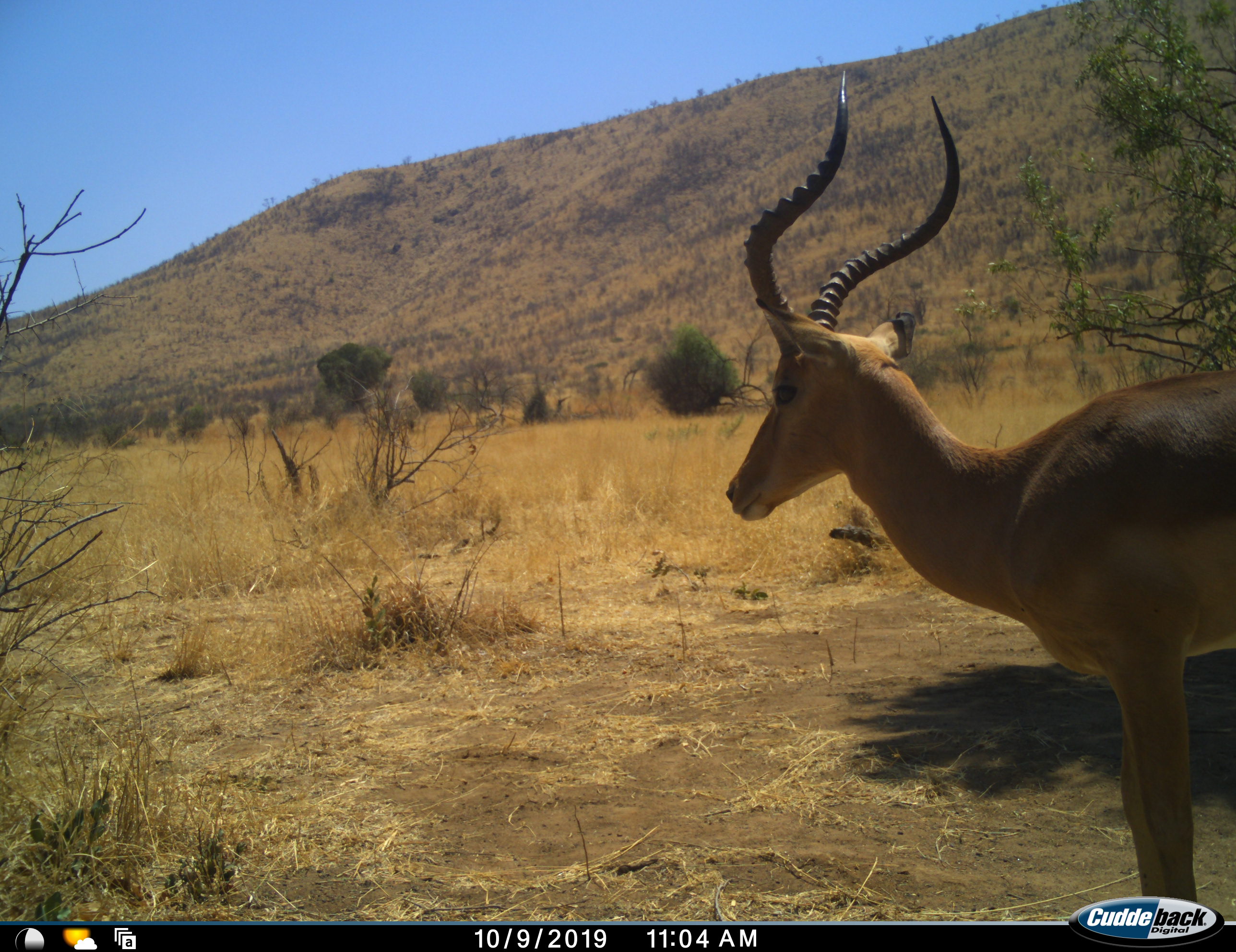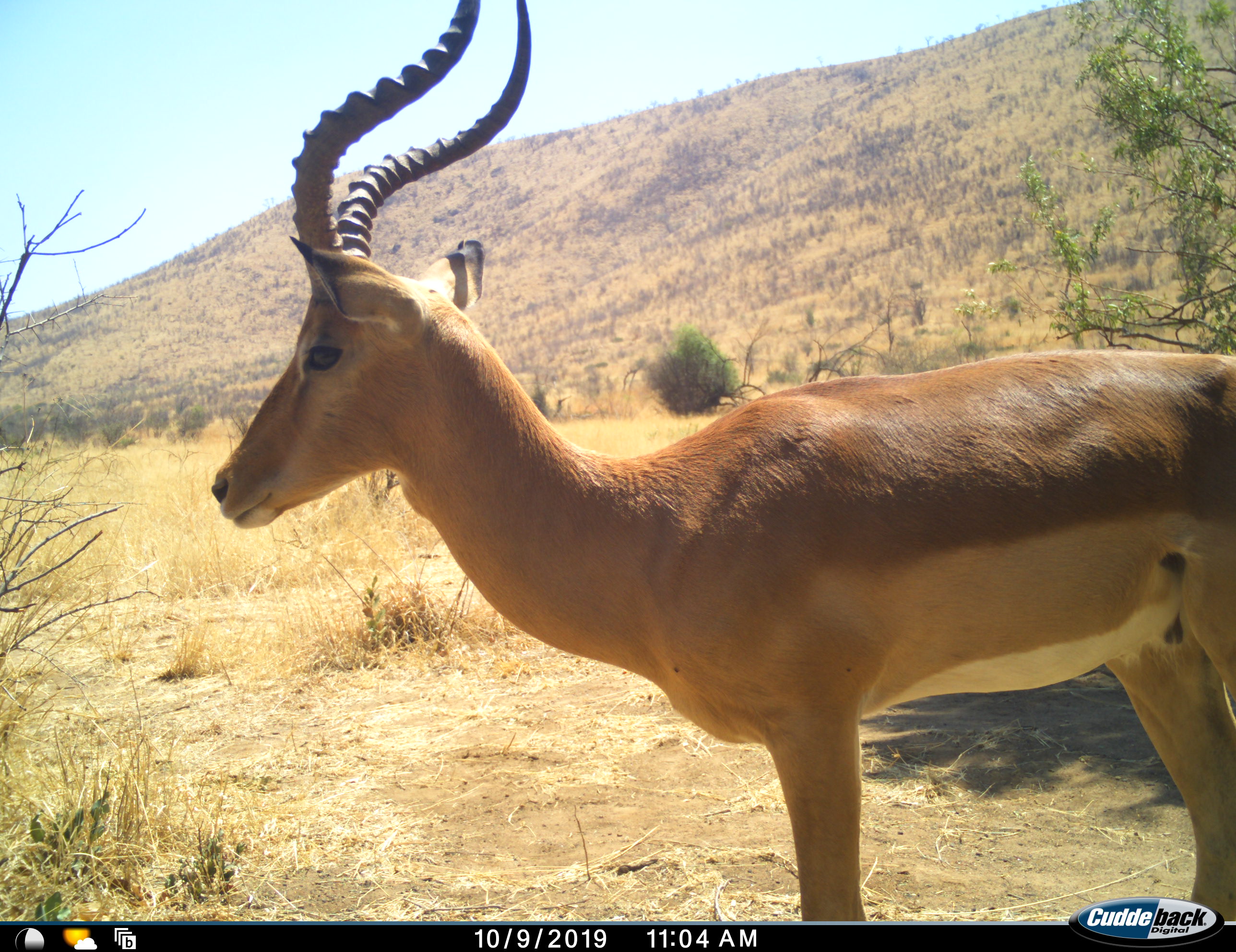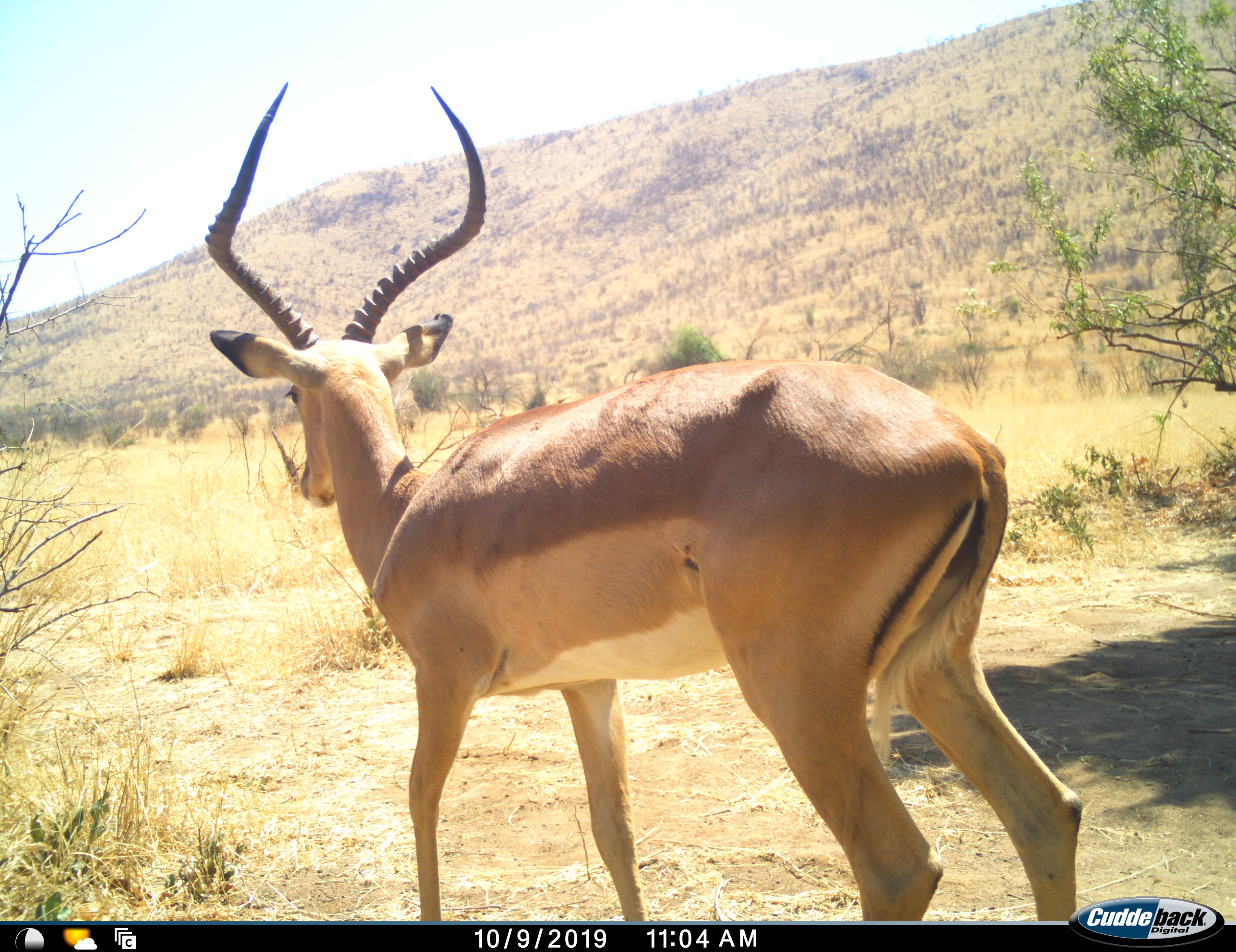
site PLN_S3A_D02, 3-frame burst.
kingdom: Animalia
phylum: Chordata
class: Mammalia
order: Artiodactyla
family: Bovidae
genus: Aepyceros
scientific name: Aepyceros melampus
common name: impala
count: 1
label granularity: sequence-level